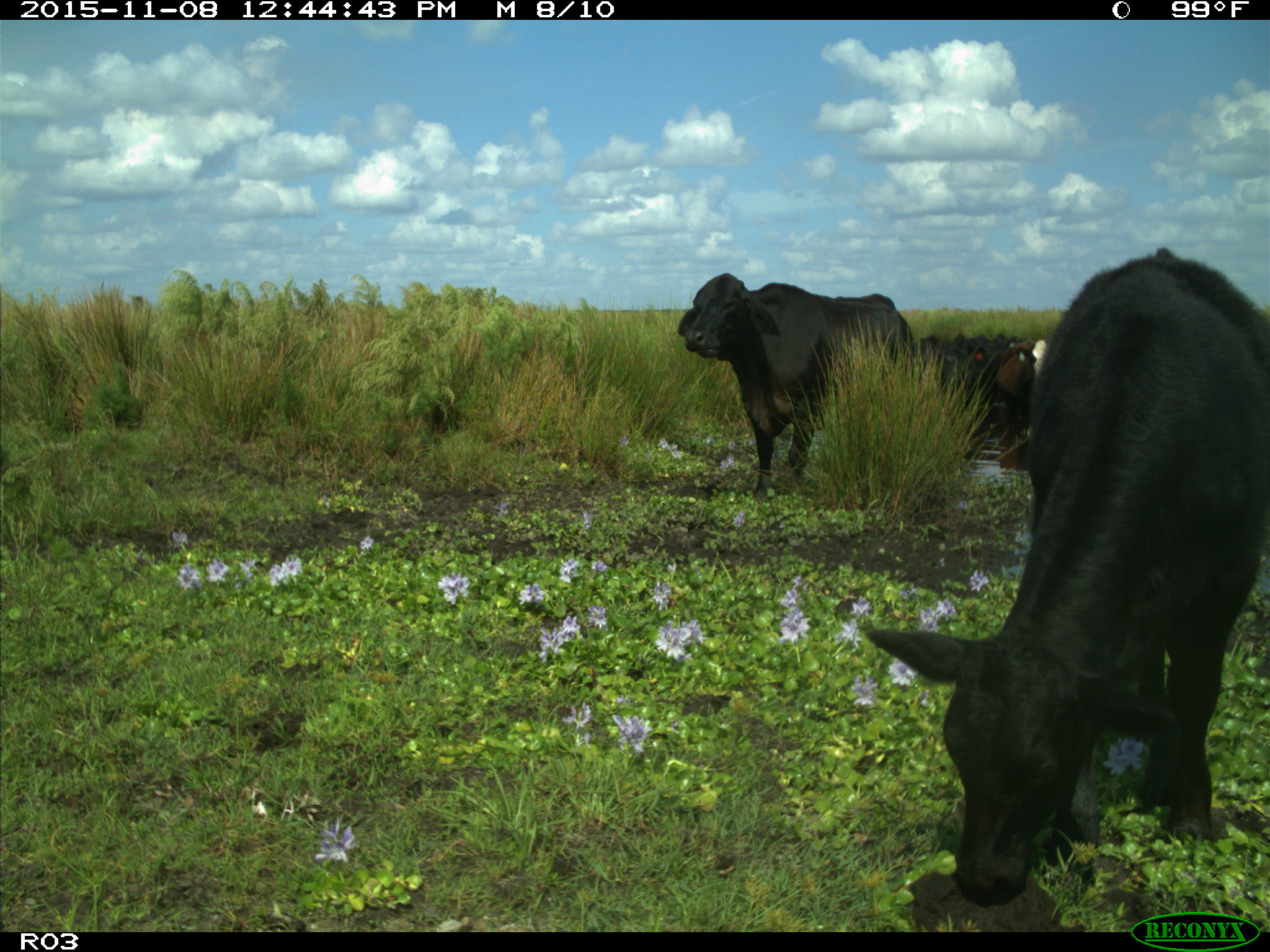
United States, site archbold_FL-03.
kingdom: Animalia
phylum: Chordata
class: Mammalia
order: Artiodactyla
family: Bovidae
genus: Bos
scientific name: Bos taurus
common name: domestic cow